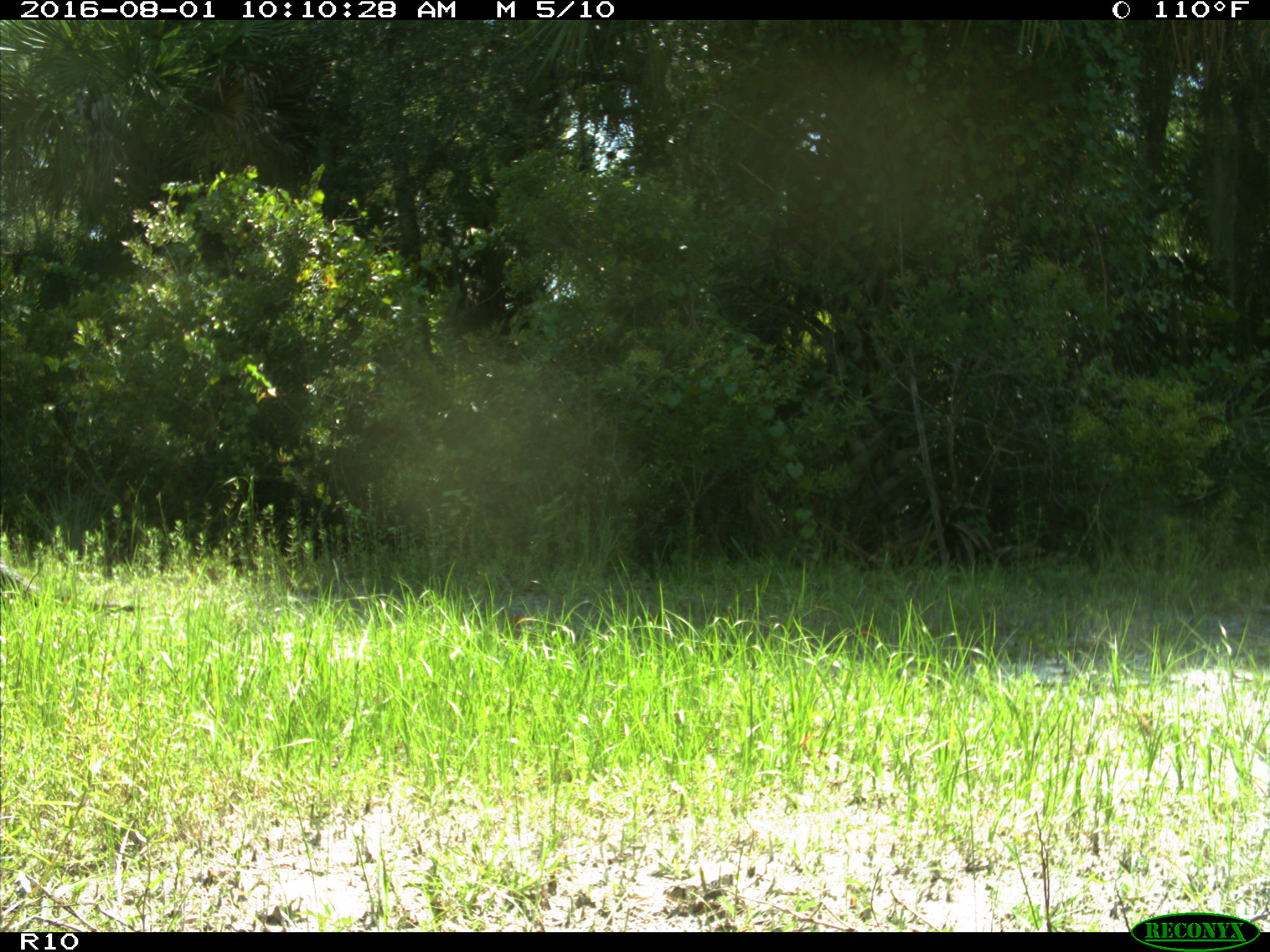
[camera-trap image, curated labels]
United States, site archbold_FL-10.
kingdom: Animalia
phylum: Chordata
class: Mammalia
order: Carnivora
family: Mustelidae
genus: Lontra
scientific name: Lontra canadensis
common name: north american river otter